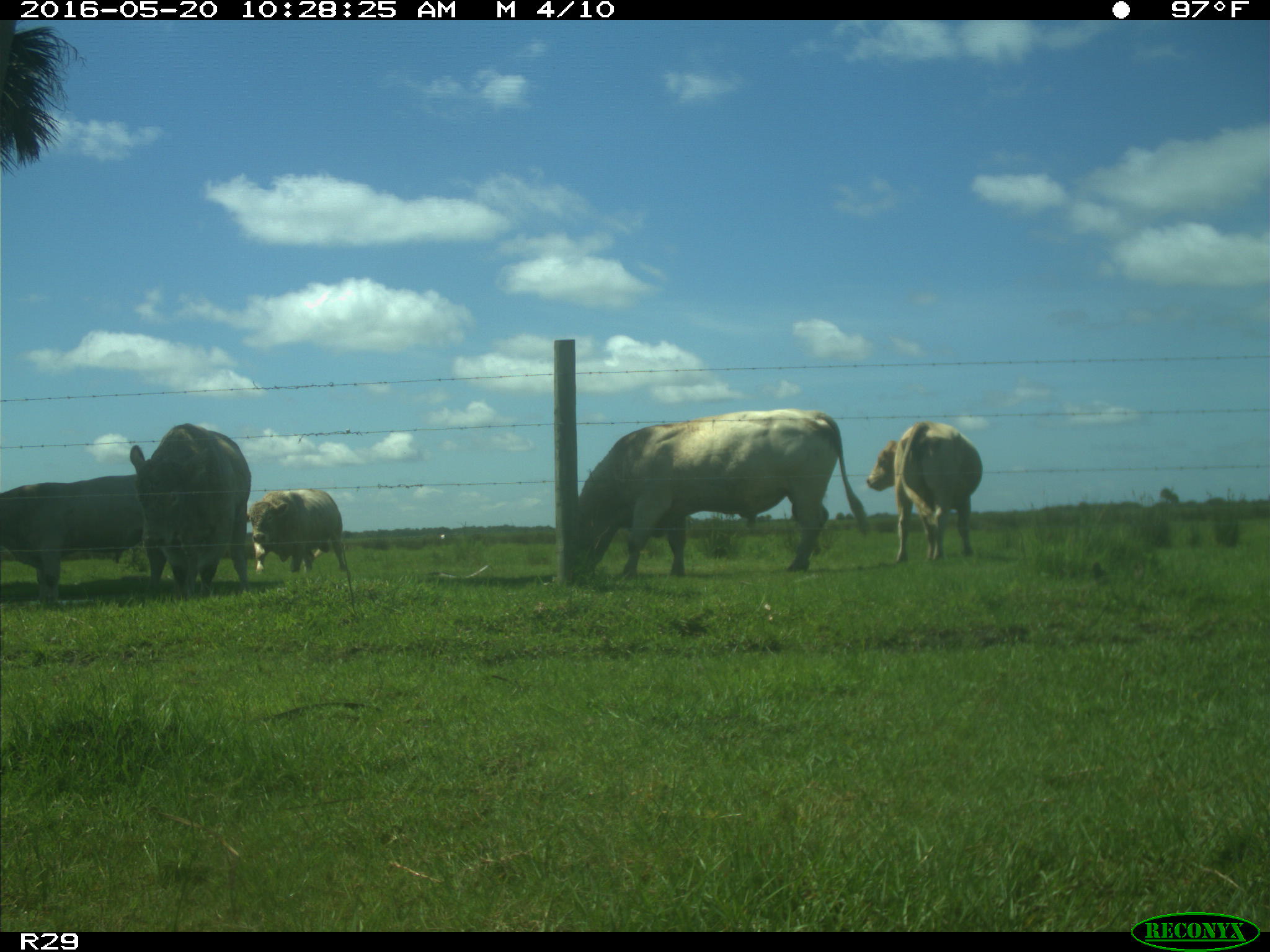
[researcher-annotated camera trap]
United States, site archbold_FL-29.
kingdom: Animalia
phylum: Chordata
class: Mammalia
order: Artiodactyla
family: Bovidae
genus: Bos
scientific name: Bos taurus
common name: domestic cow